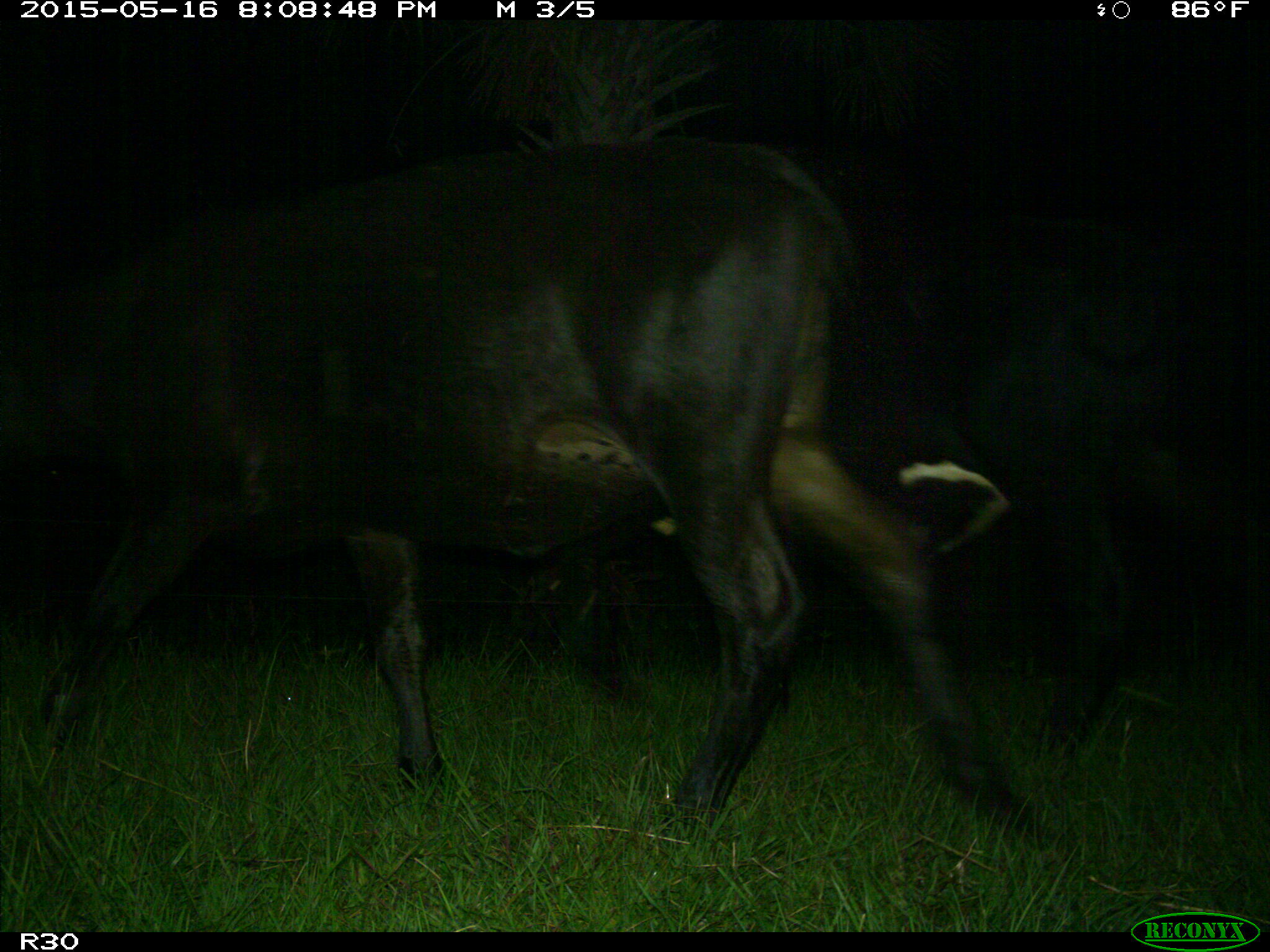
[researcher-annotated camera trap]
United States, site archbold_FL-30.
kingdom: Animalia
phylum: Chordata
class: Mammalia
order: Artiodactyla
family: Bovidae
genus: Bos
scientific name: Bos taurus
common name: domestic cow